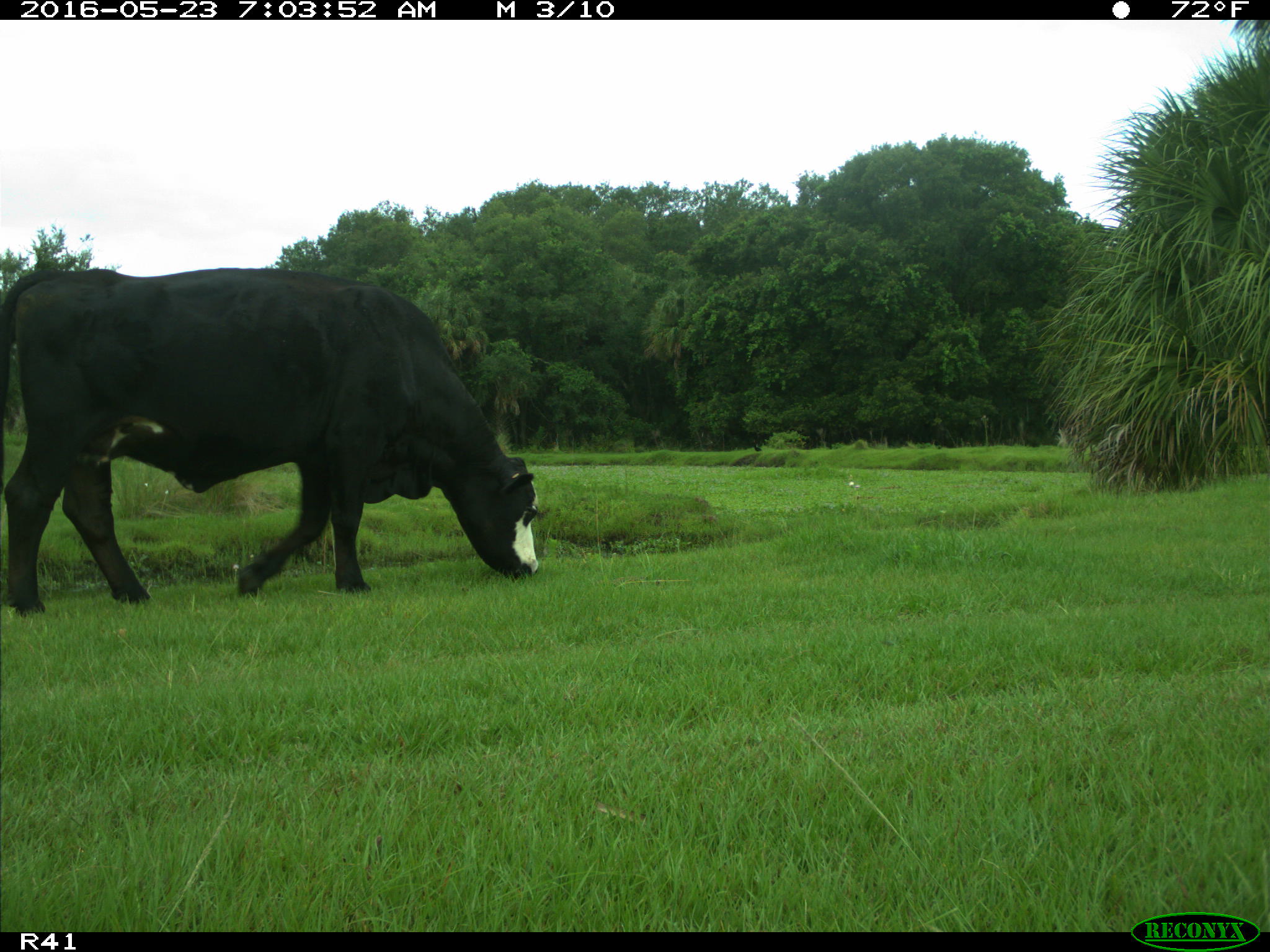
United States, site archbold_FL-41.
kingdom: Animalia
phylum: Chordata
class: Mammalia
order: Artiodactyla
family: Bovidae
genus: Bos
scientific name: Bos taurus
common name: domestic cow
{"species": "Bos taurus (domestic cow)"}